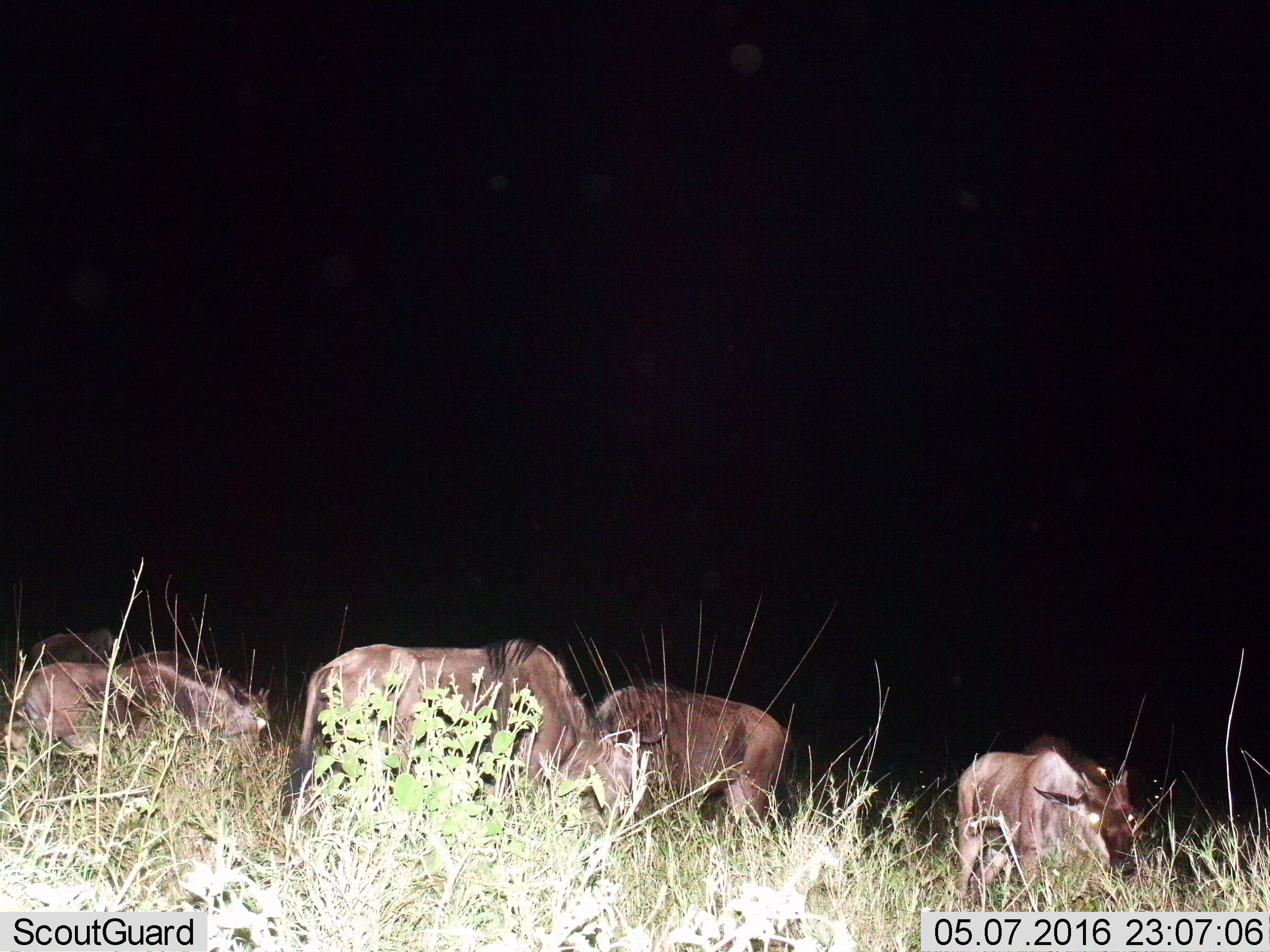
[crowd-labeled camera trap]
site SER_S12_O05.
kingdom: Animalia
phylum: Chordata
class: Mammalia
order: Artiodactyla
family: Bovidae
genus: Connochaetes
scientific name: Connochaetes taurinus taurinus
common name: blue wildebeest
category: wildebeestblue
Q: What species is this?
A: Wildebeestblue (blue wildebeest) (Connochaetes taurinus taurinus).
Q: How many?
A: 5.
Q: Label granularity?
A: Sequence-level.